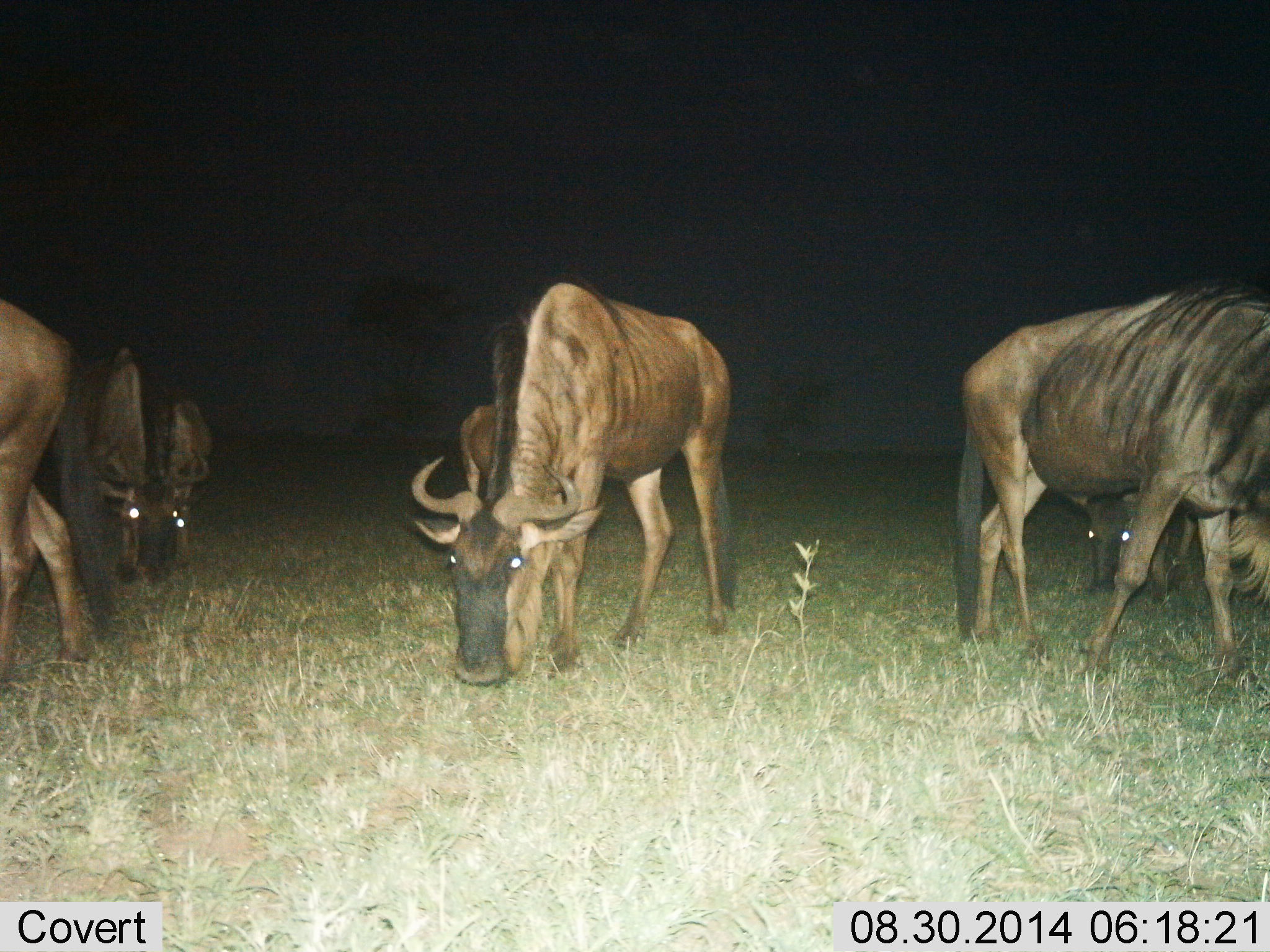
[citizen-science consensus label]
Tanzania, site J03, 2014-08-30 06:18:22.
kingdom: Animalia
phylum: Chordata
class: Mammalia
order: Artiodactyla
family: Bovidae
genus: Connochaetes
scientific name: Connochaetes taurinus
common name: blue wildebeest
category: wildebeest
Wildebeest (blue wildebeest) (Connochaetes taurinus), count 6. Behavior (volunteer vote fractions): standing 30%, resting 0%, moving 20%, interacting 0%. Young present (vote fraction): 0%. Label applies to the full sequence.